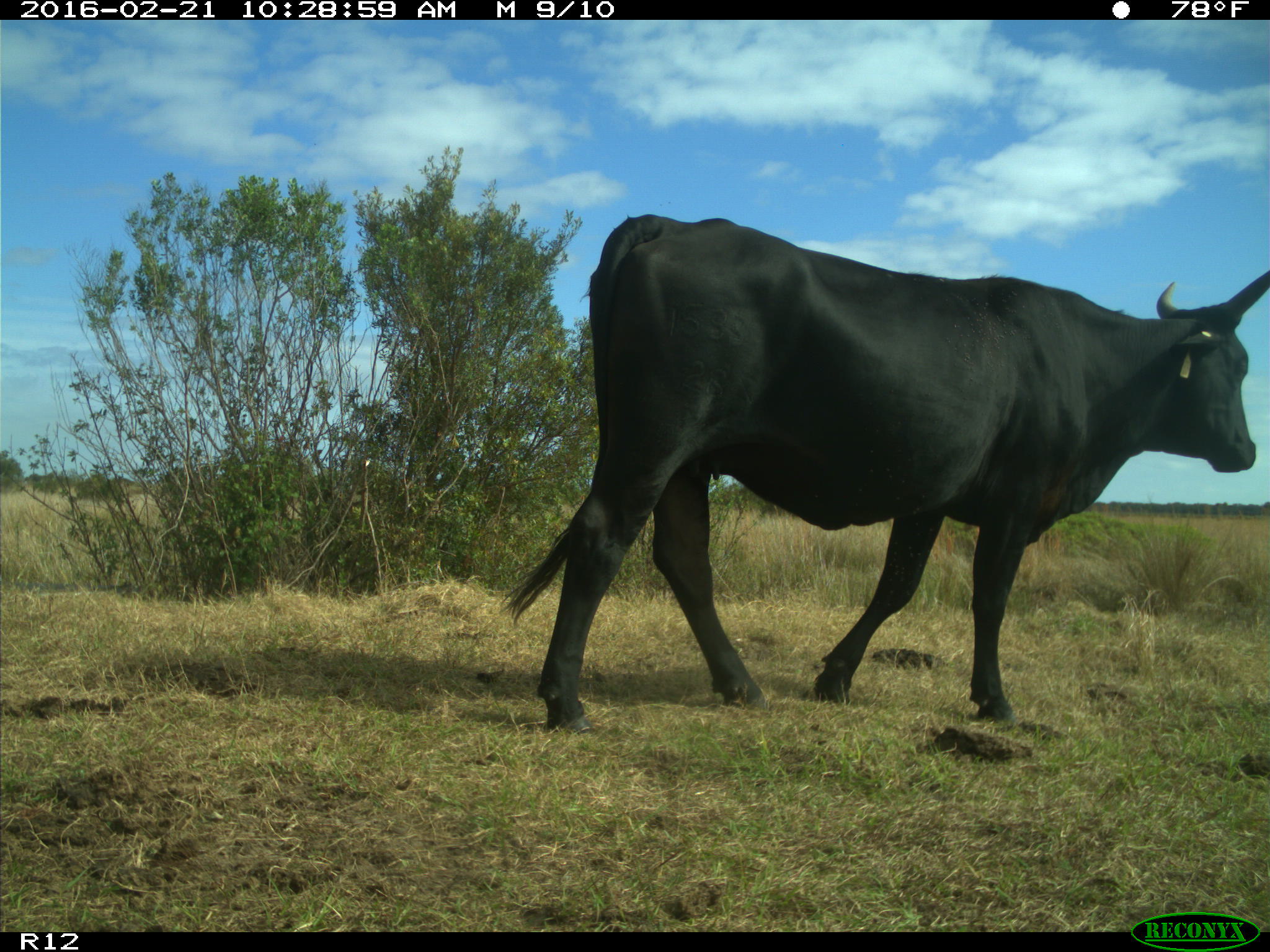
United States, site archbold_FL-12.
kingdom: Animalia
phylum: Chordata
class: Mammalia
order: Artiodactyla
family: Bovidae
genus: Bos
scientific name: Bos taurus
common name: domestic cow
Bos taurus (domestic cow).